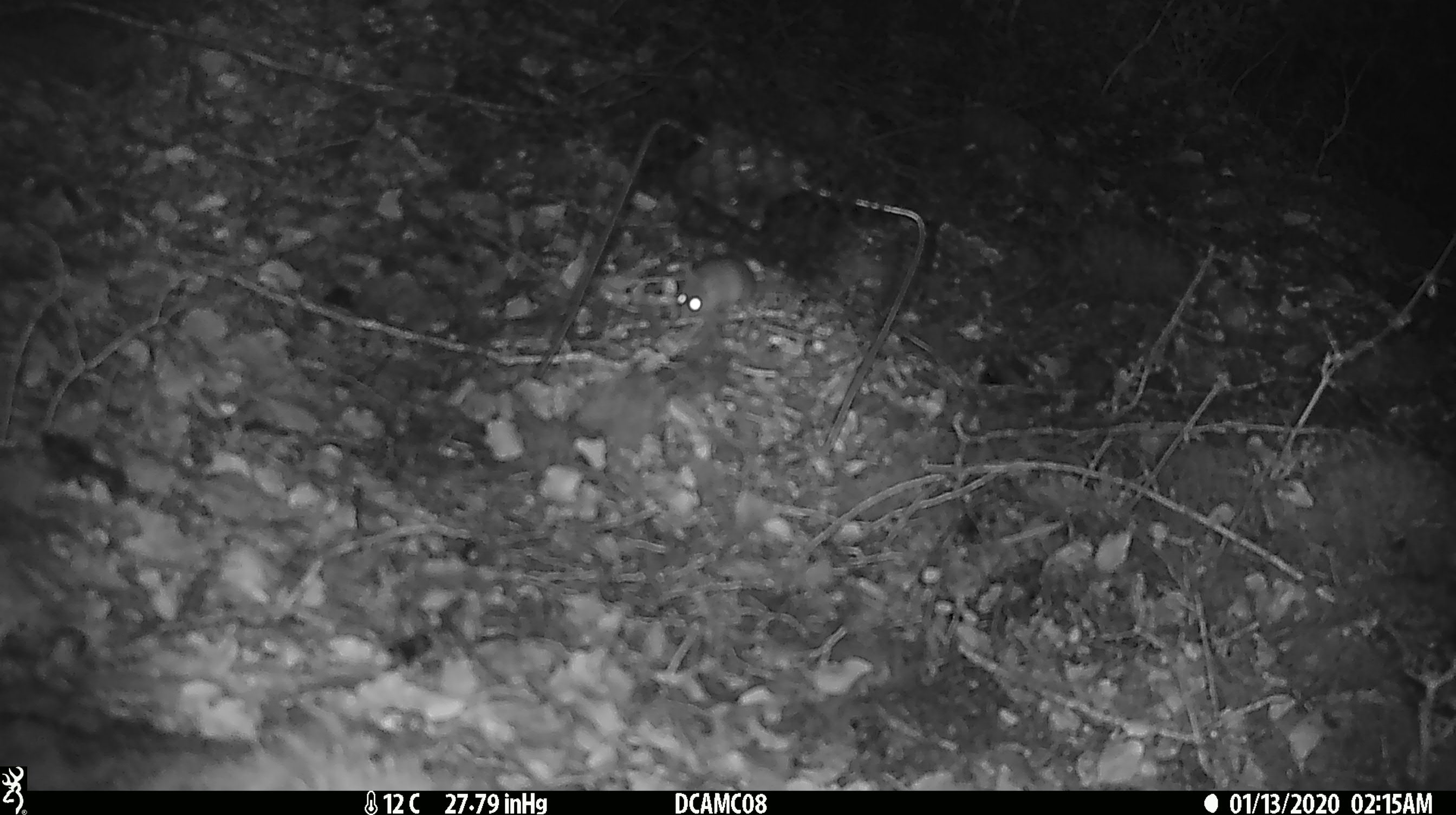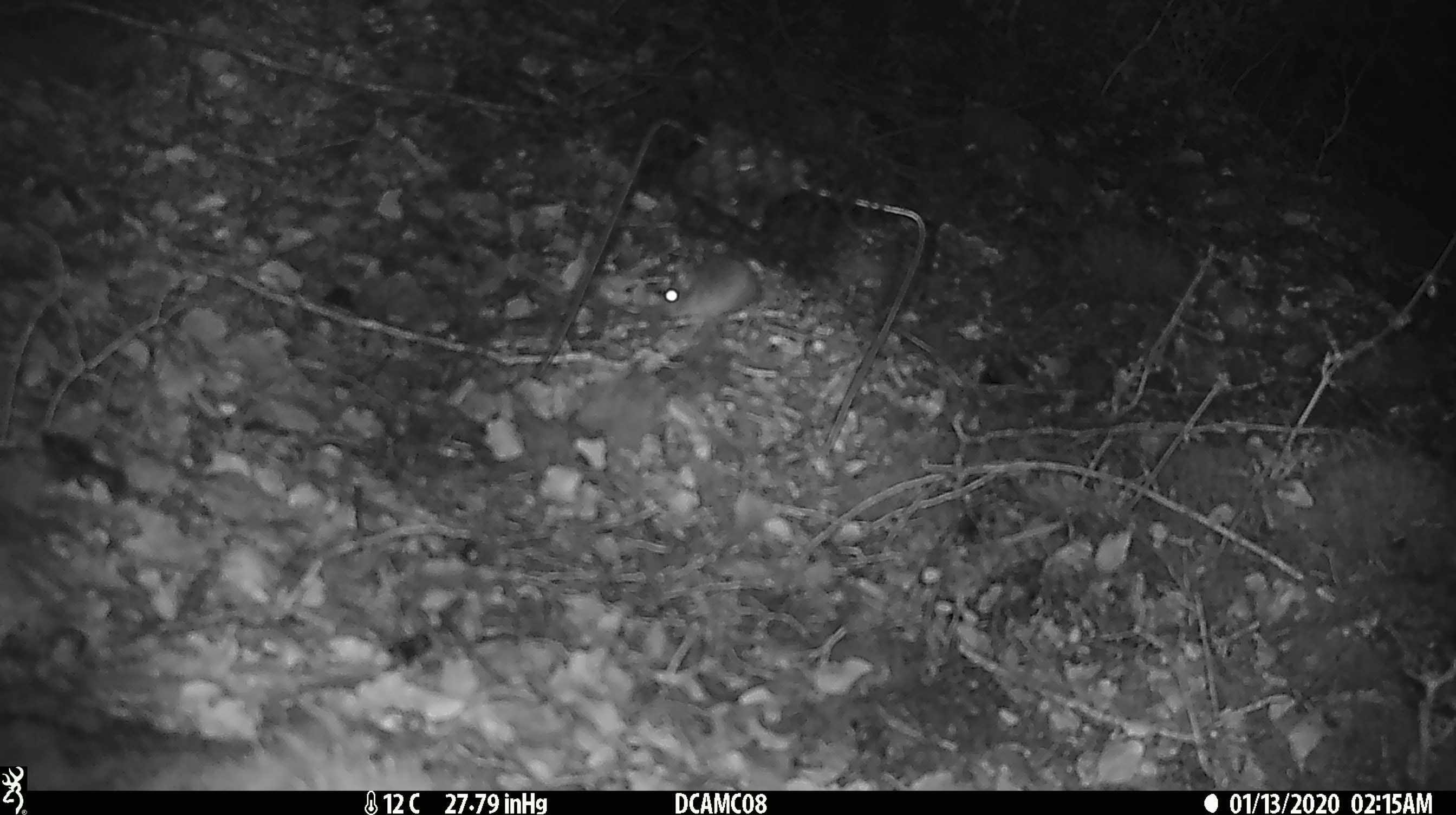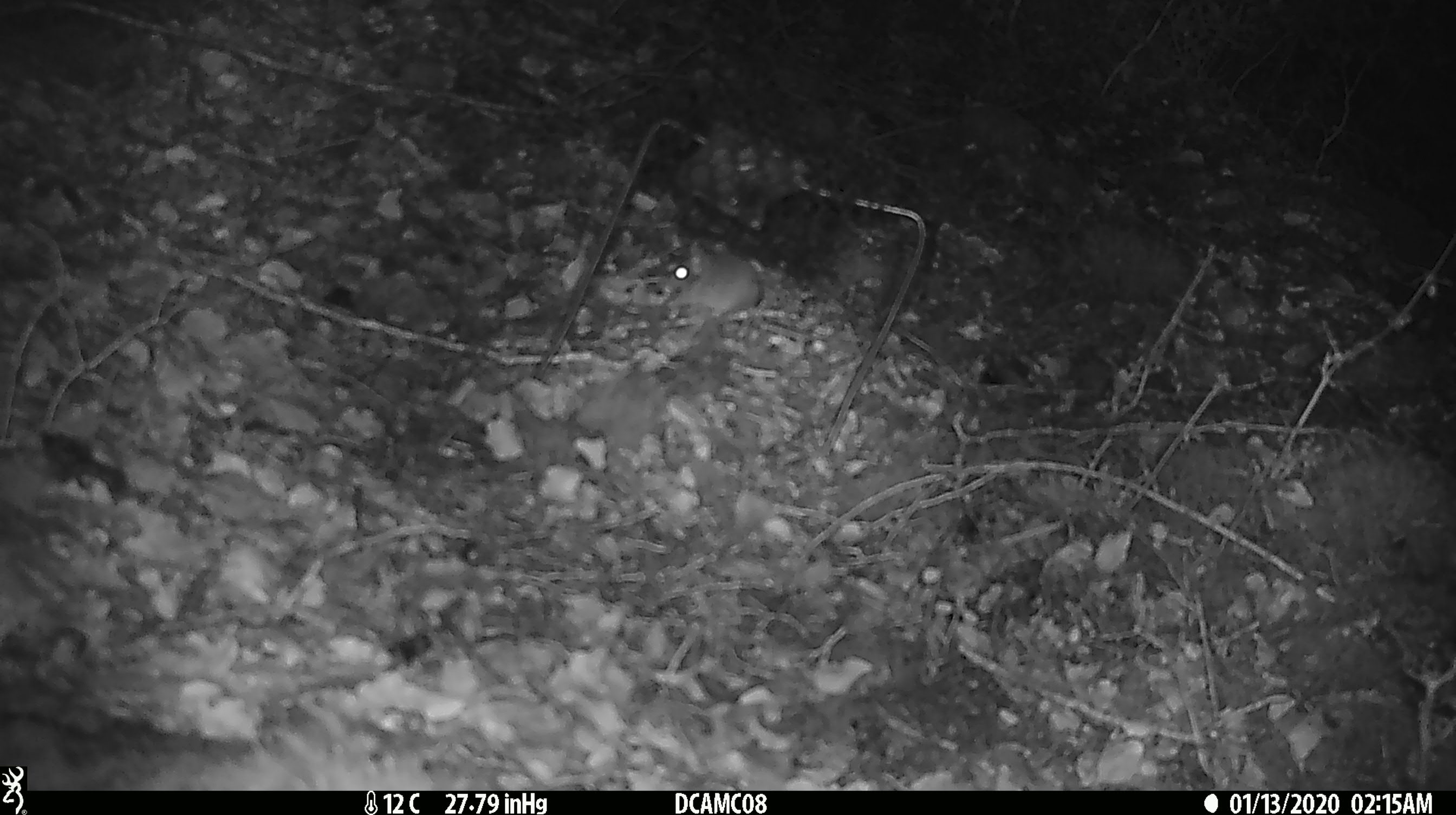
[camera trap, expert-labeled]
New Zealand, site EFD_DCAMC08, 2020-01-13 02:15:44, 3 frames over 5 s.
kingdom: Animalia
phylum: Chordata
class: Mammalia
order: Rodentia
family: Muridae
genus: Mus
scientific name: Mus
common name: mouse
Mouse (Mus).